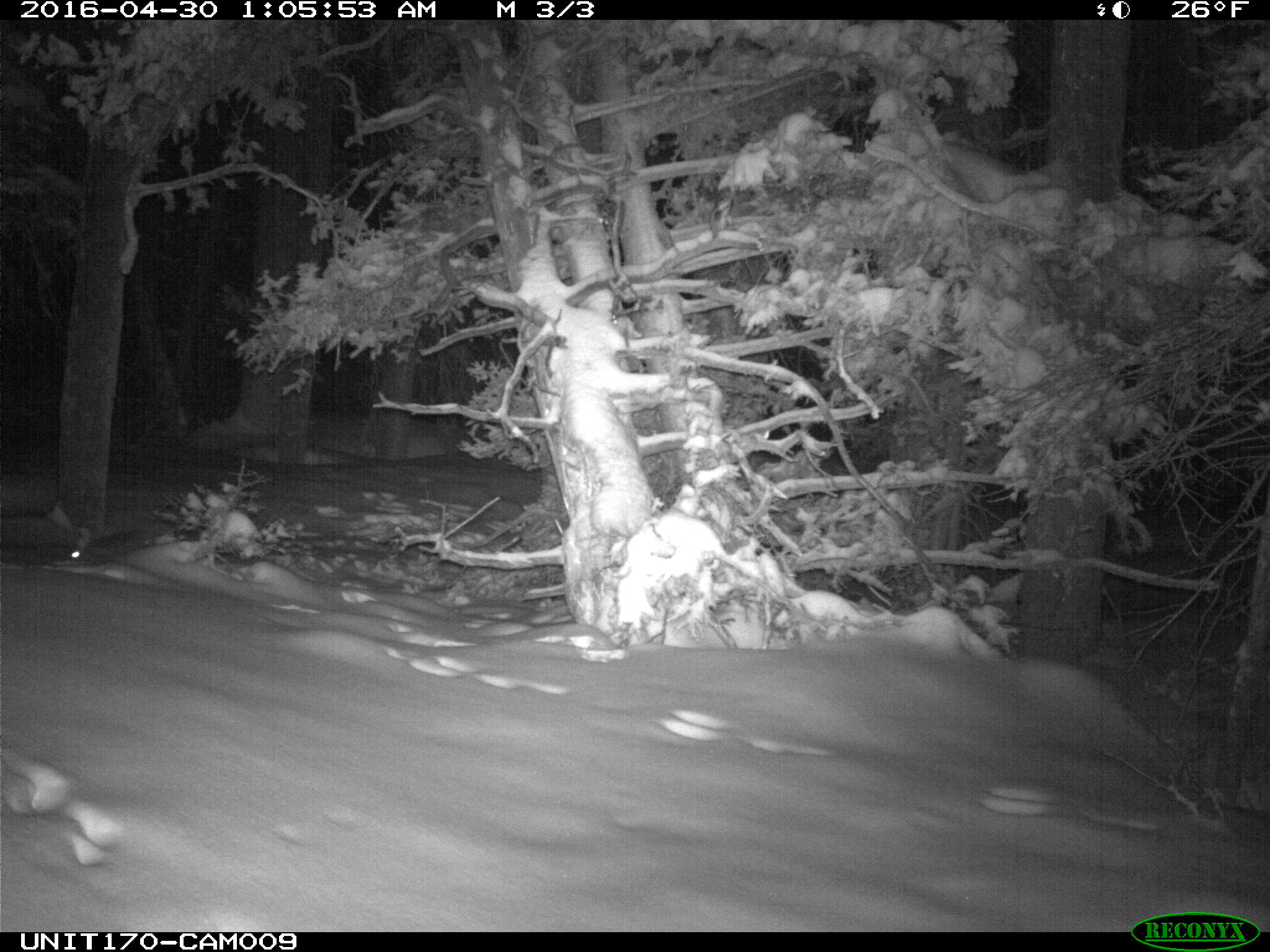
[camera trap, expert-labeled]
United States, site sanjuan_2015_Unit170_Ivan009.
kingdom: Animalia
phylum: Chordata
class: Mammalia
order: Lagomorpha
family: Leporidae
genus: Lepus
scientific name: Lepus americanus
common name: snowshoe hare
Lepus americanus (snowshoe hare).